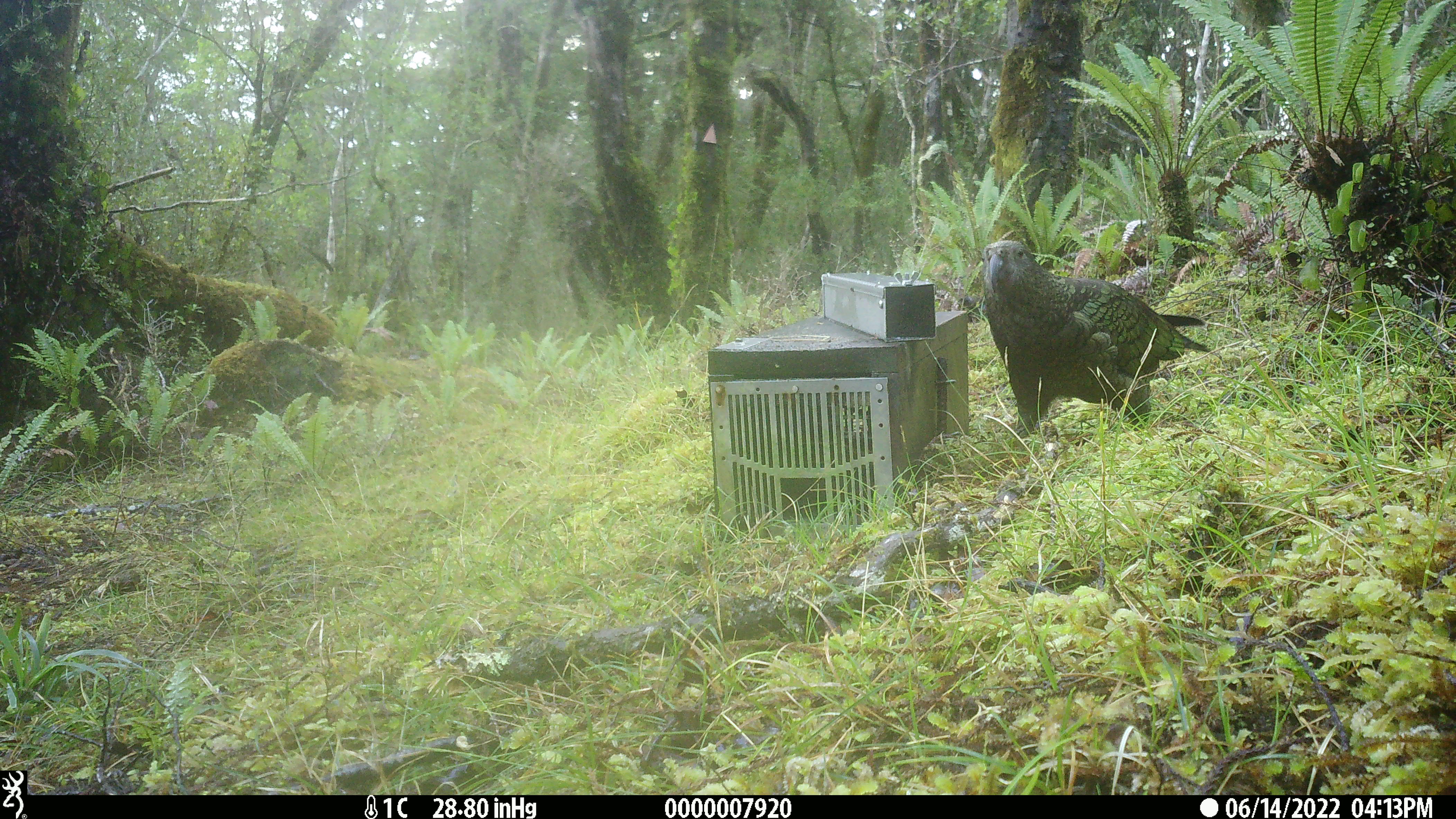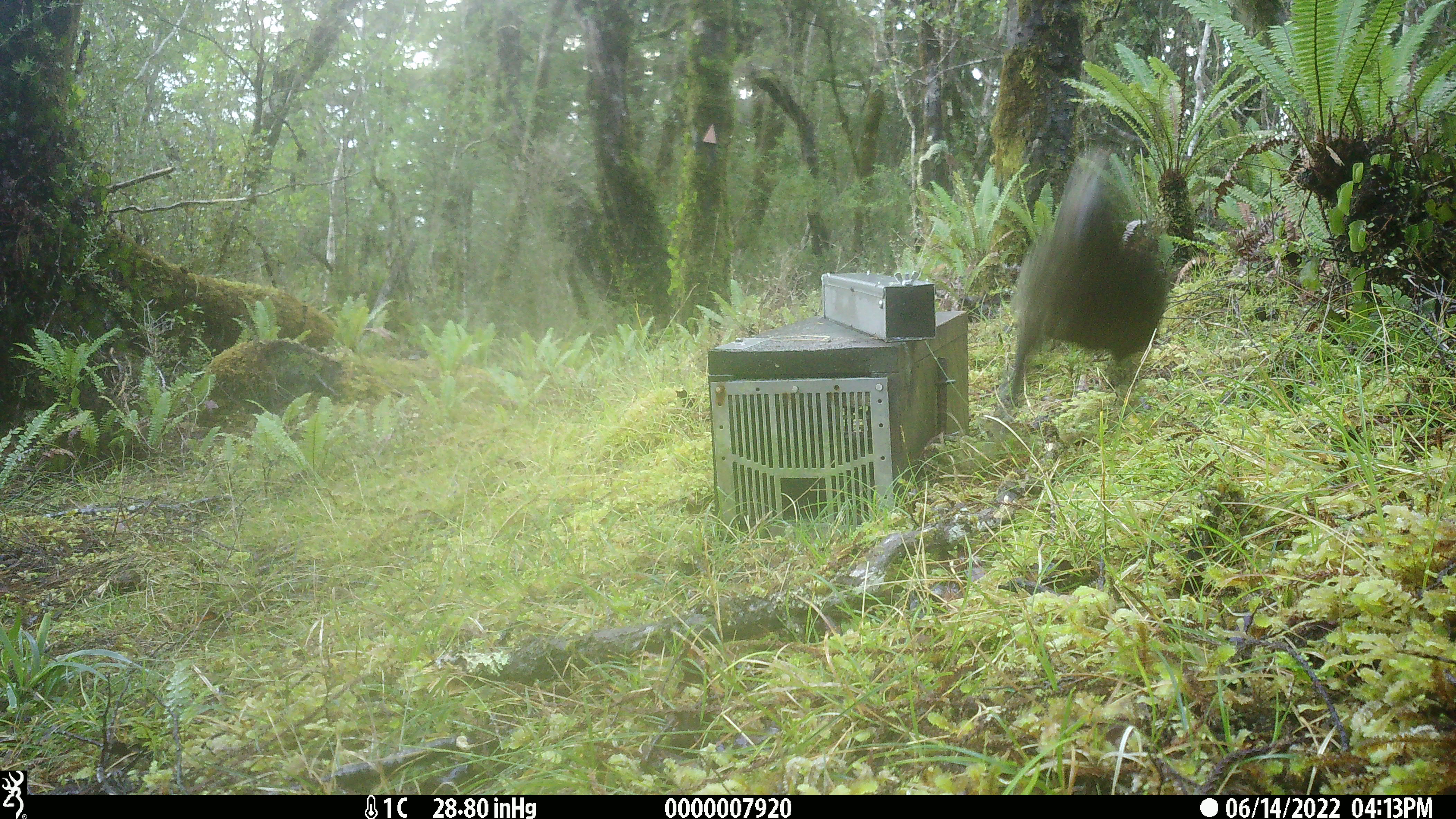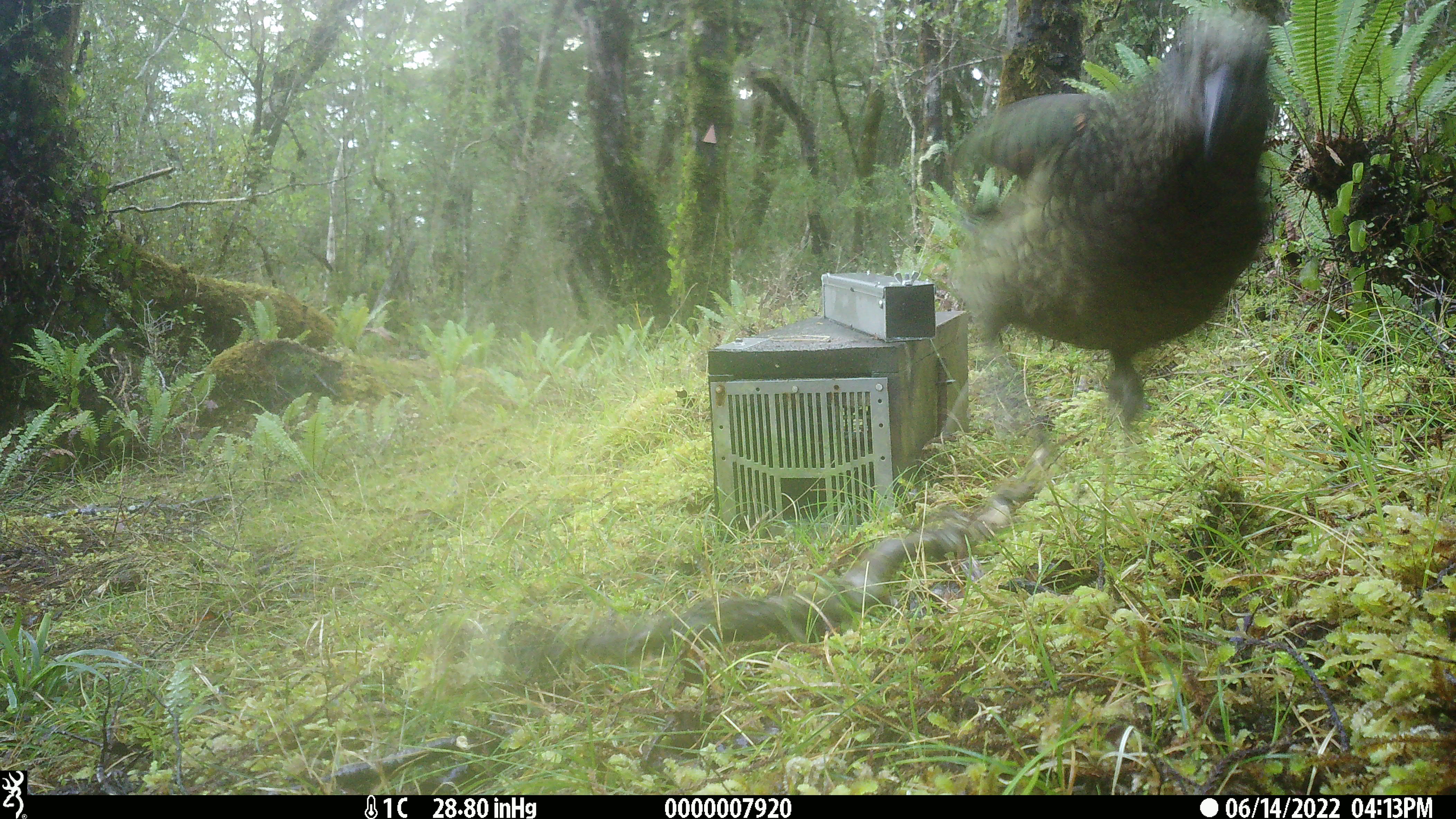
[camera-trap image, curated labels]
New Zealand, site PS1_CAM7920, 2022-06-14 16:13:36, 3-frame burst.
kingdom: Animalia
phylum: Chordata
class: Aves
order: Psittaciformes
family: Strigopidae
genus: Nestor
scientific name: Nestor notabilis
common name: kea